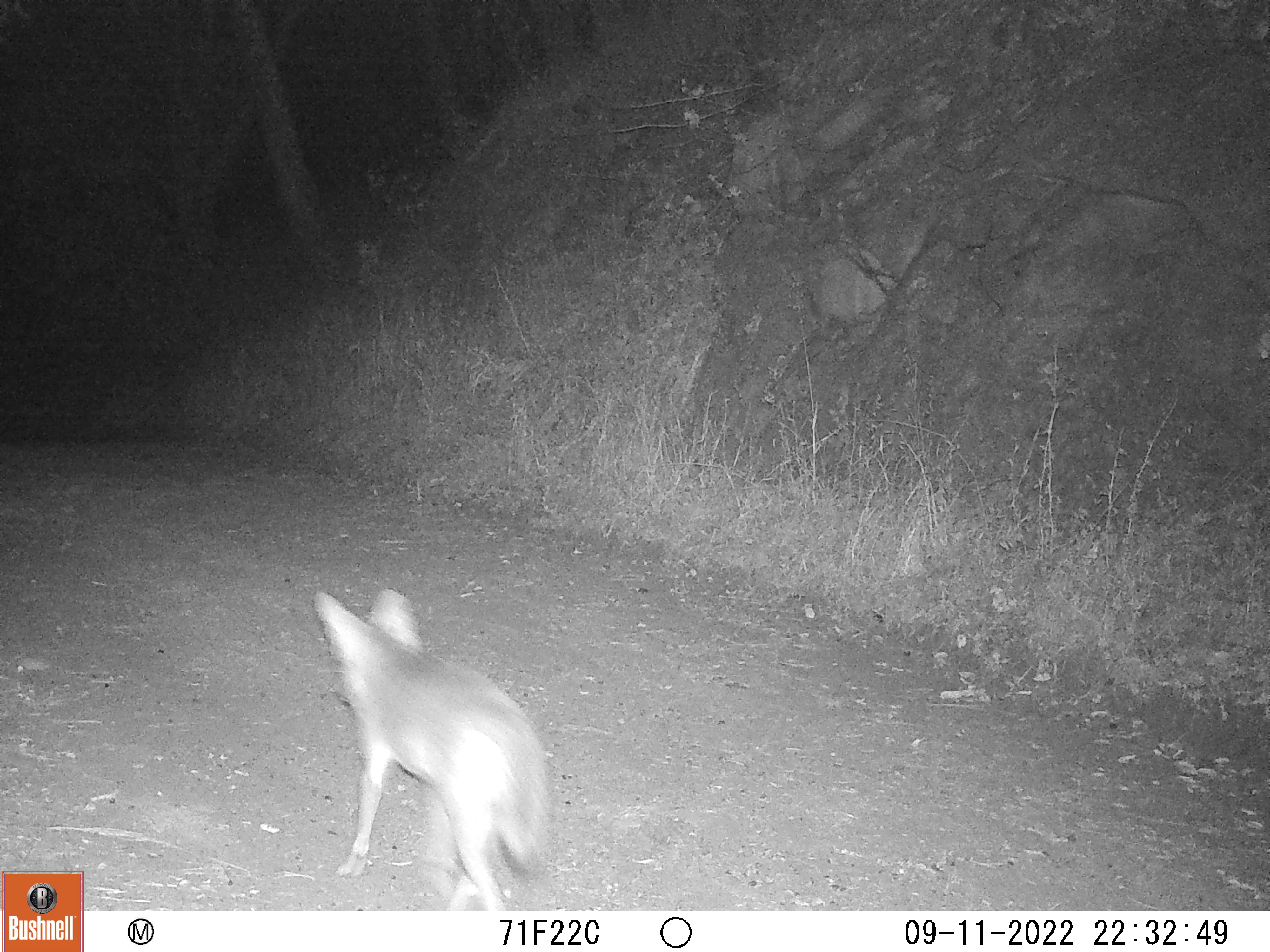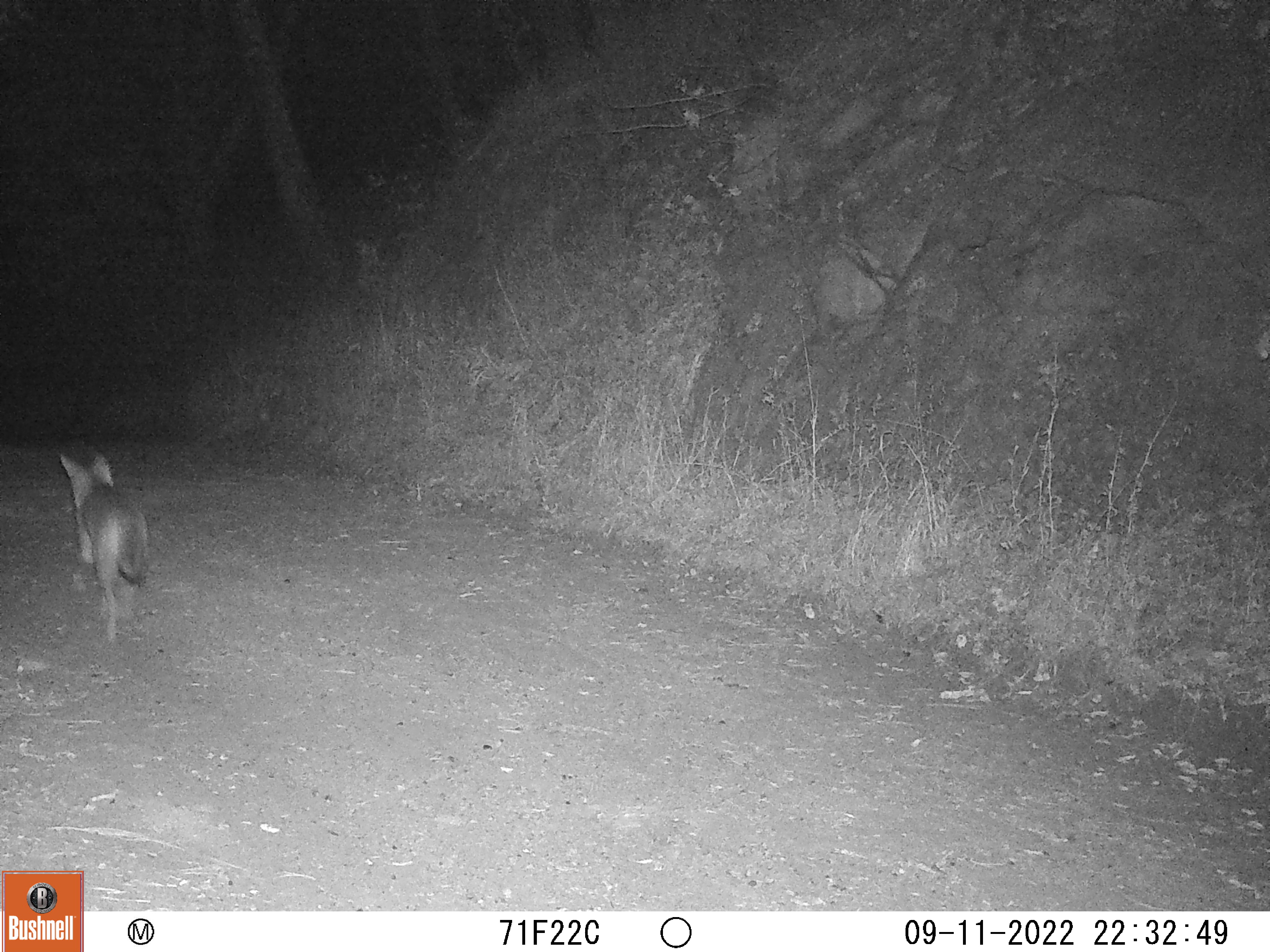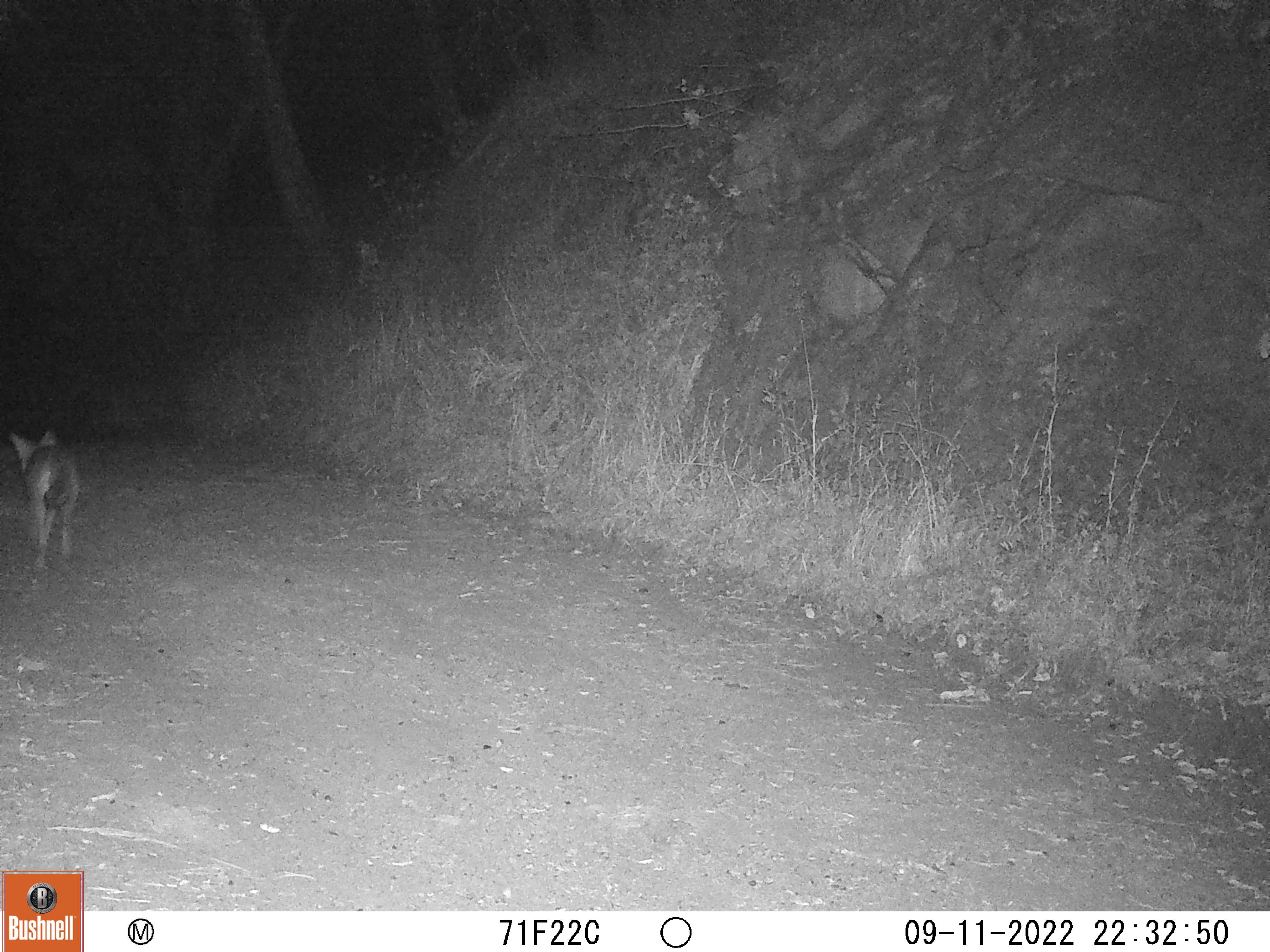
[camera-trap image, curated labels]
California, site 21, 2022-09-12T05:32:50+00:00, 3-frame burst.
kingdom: Animalia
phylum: Chordata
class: Mammalia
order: Carnivora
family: Canidae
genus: Canis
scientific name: Canis latrans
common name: coyote